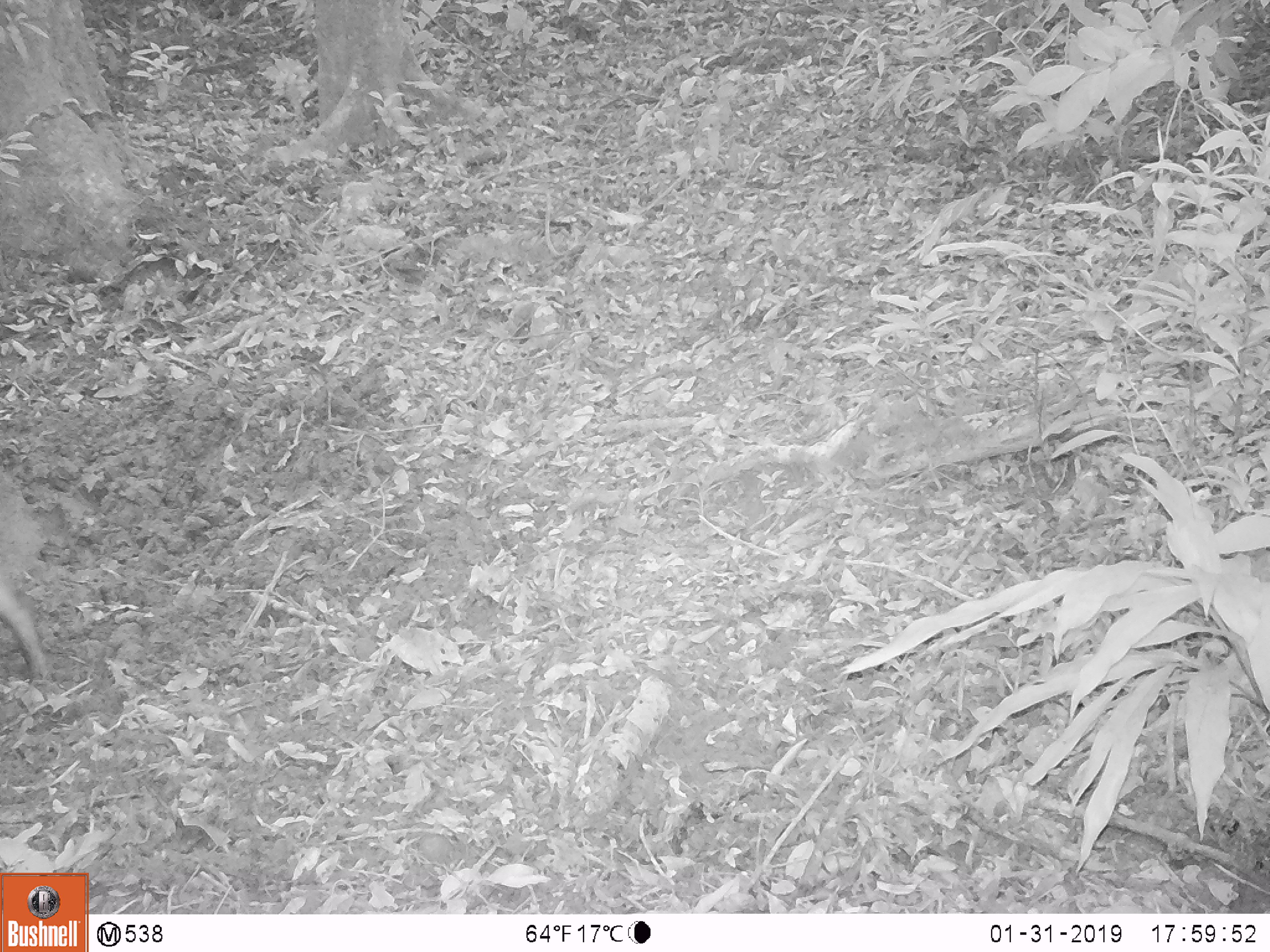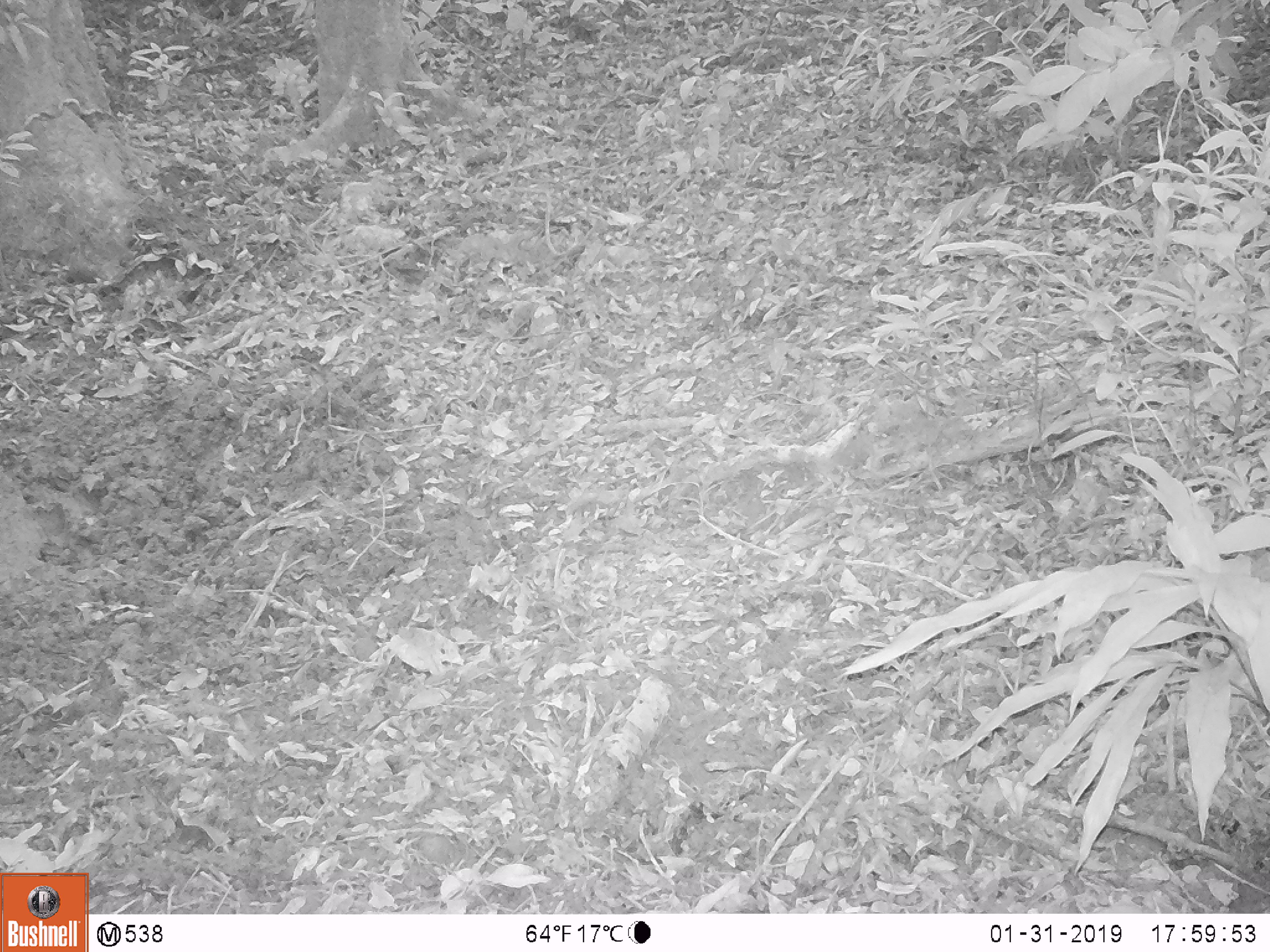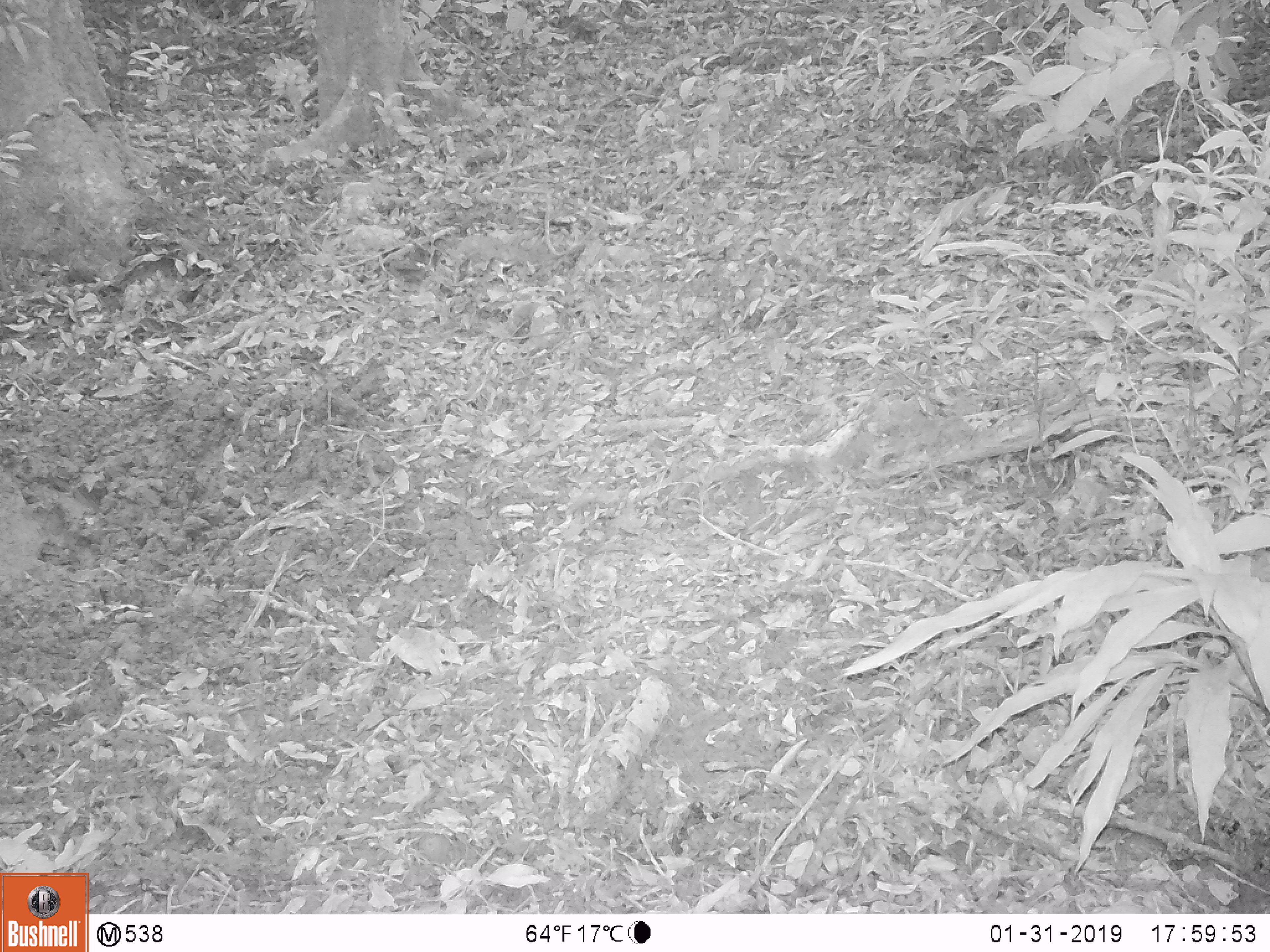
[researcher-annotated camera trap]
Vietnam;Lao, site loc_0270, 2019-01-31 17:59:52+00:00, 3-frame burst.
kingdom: Animalia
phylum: Chordata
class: Mammalia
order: Artiodactyla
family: Suidae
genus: Sus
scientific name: Sus scrofa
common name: eurasian wild pig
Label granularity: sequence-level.